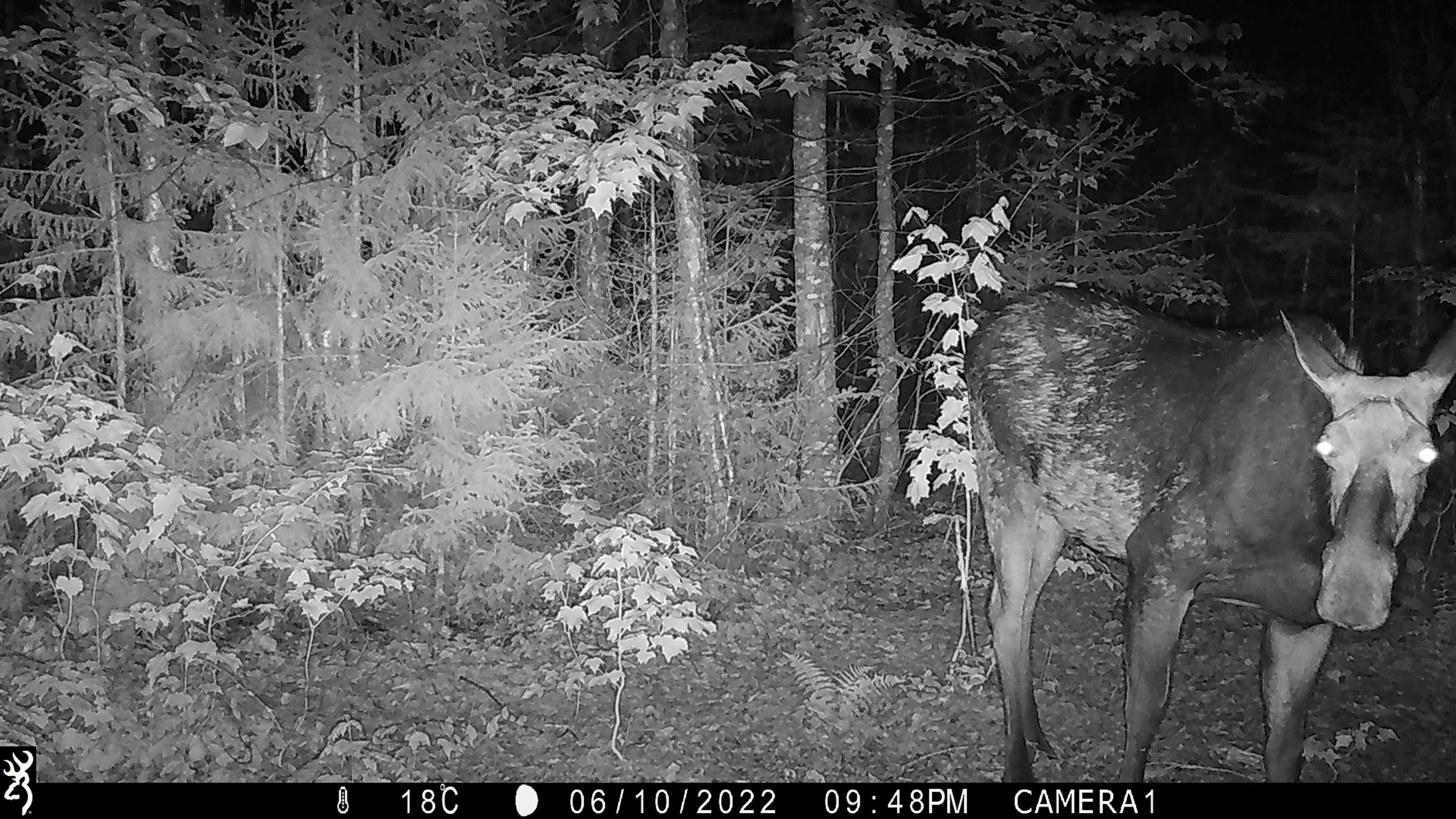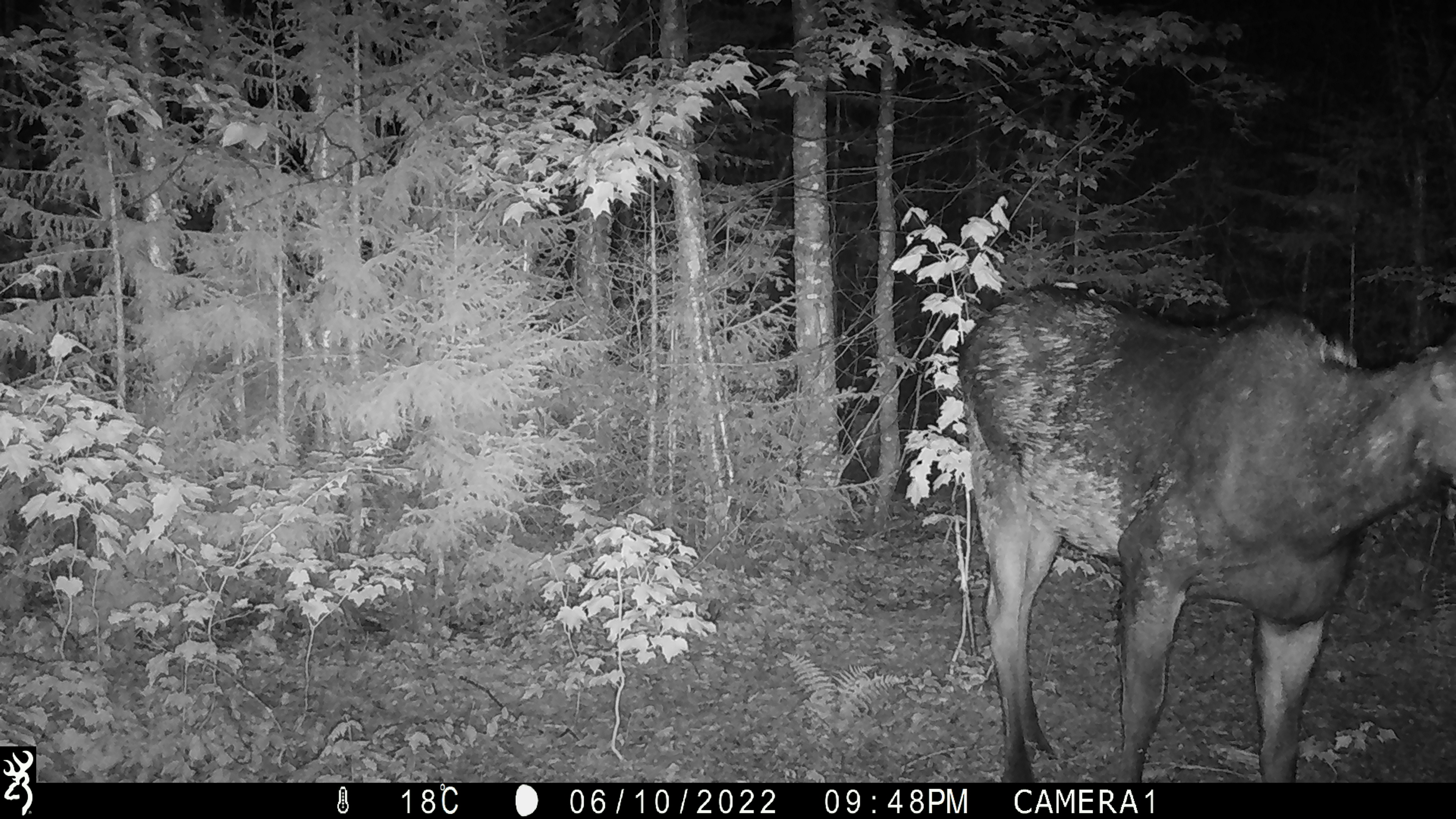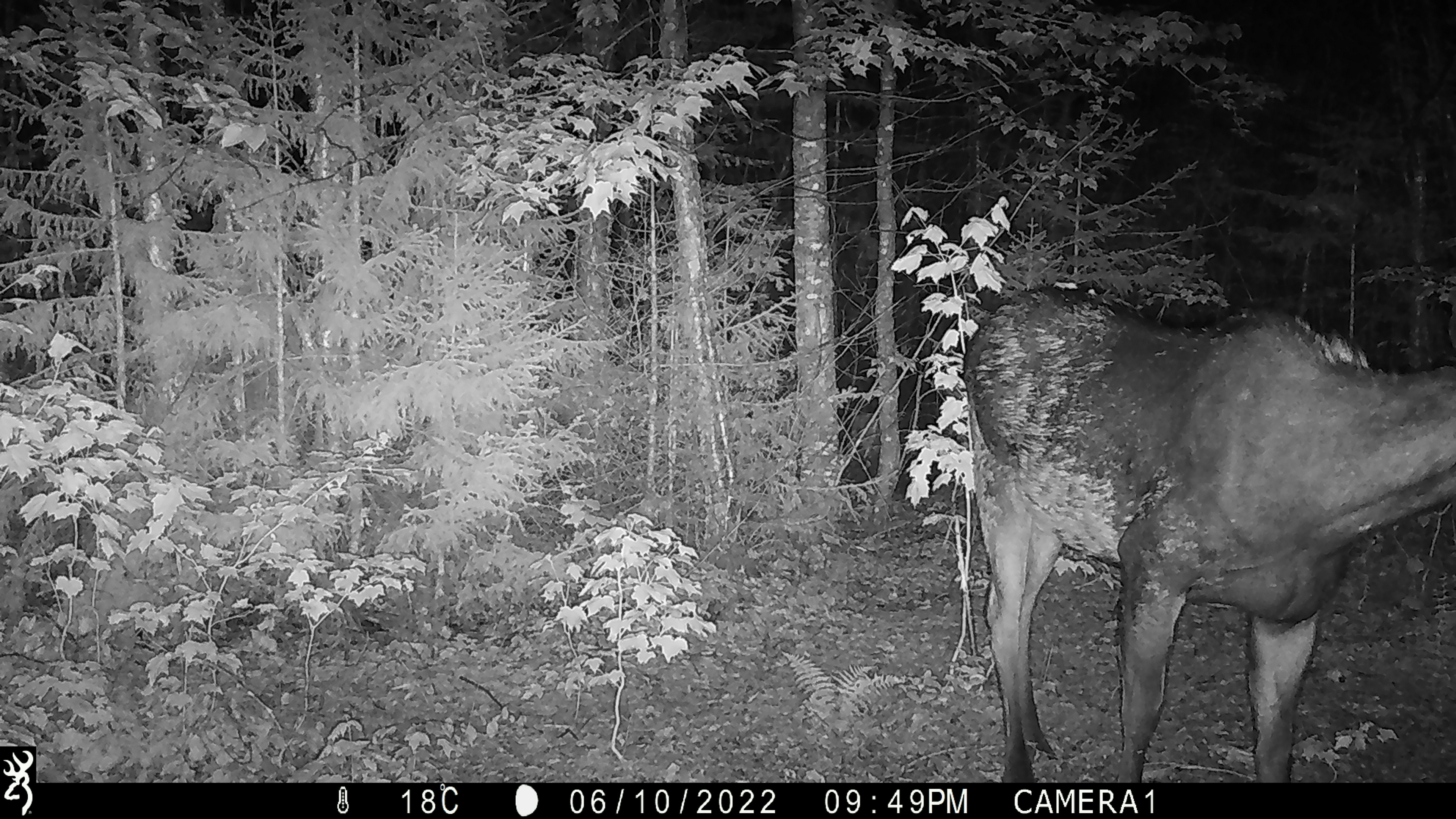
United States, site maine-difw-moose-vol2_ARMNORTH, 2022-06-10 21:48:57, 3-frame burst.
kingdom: Animalia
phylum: Chordata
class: Mammalia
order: Artiodactyla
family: Cervidae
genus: Alces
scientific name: Alces alces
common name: moose